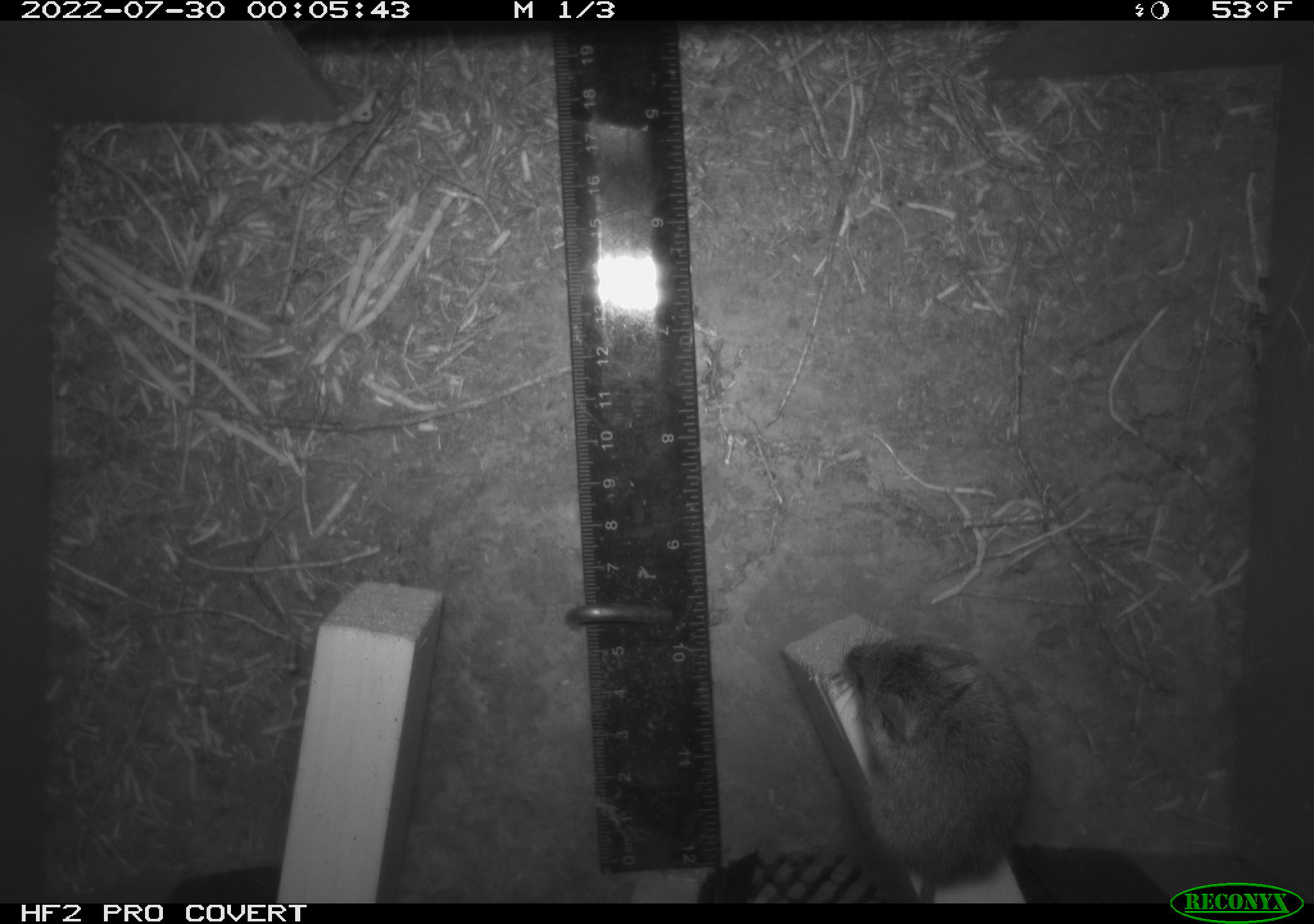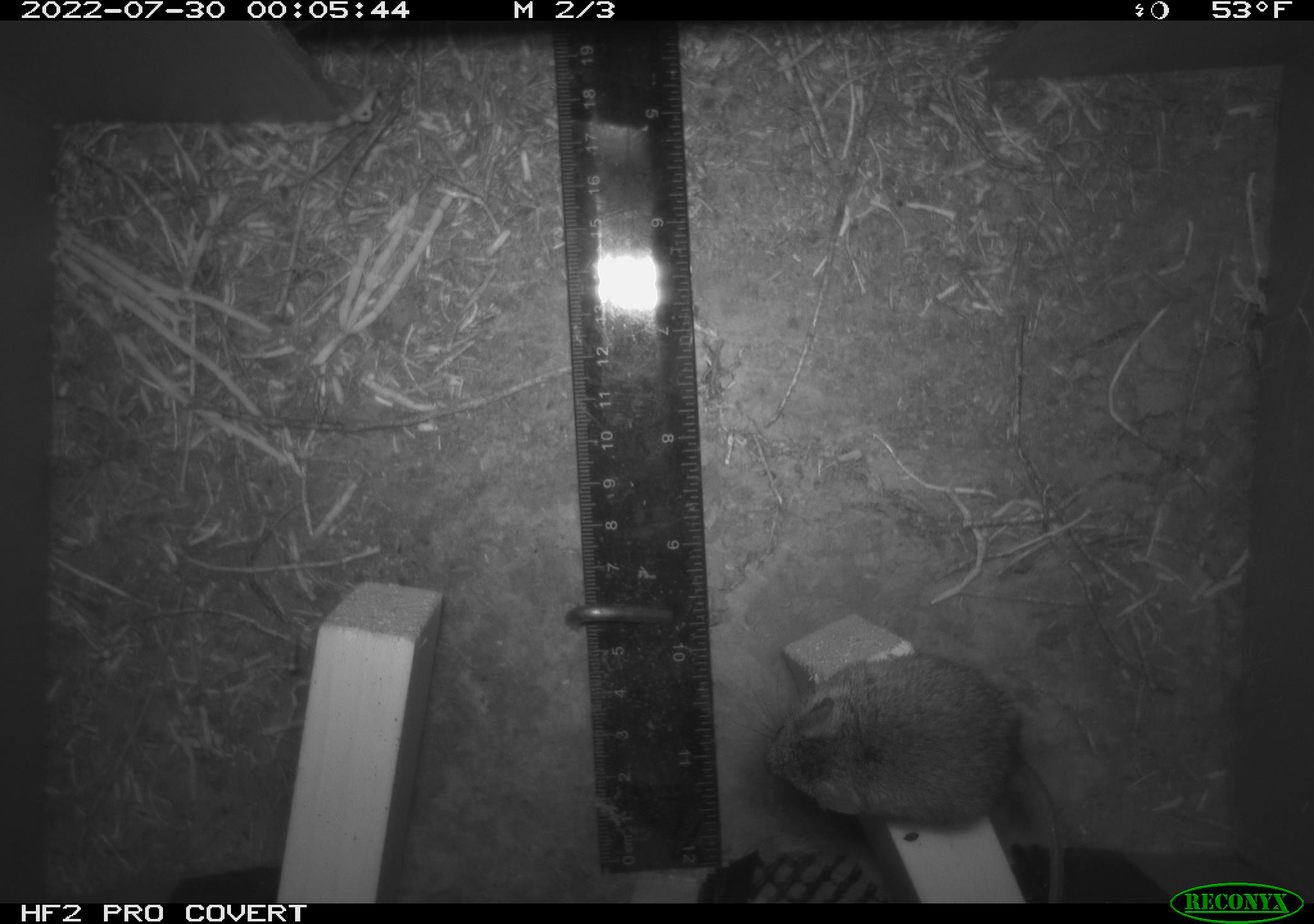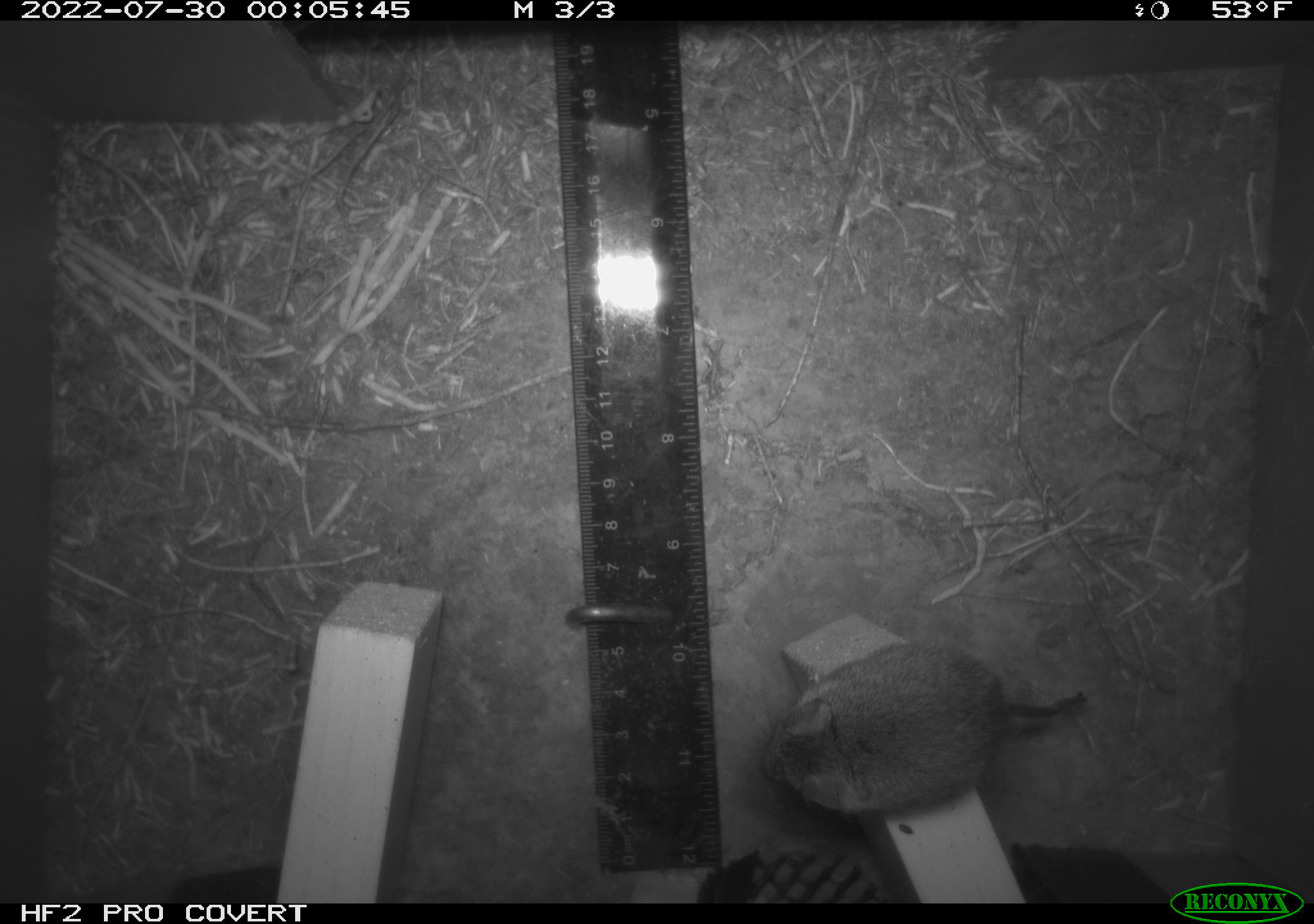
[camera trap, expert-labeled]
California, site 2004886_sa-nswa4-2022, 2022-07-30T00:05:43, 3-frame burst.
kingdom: Animalia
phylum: Chordata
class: Mammalia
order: Rodentia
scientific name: Rodentia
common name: rodent